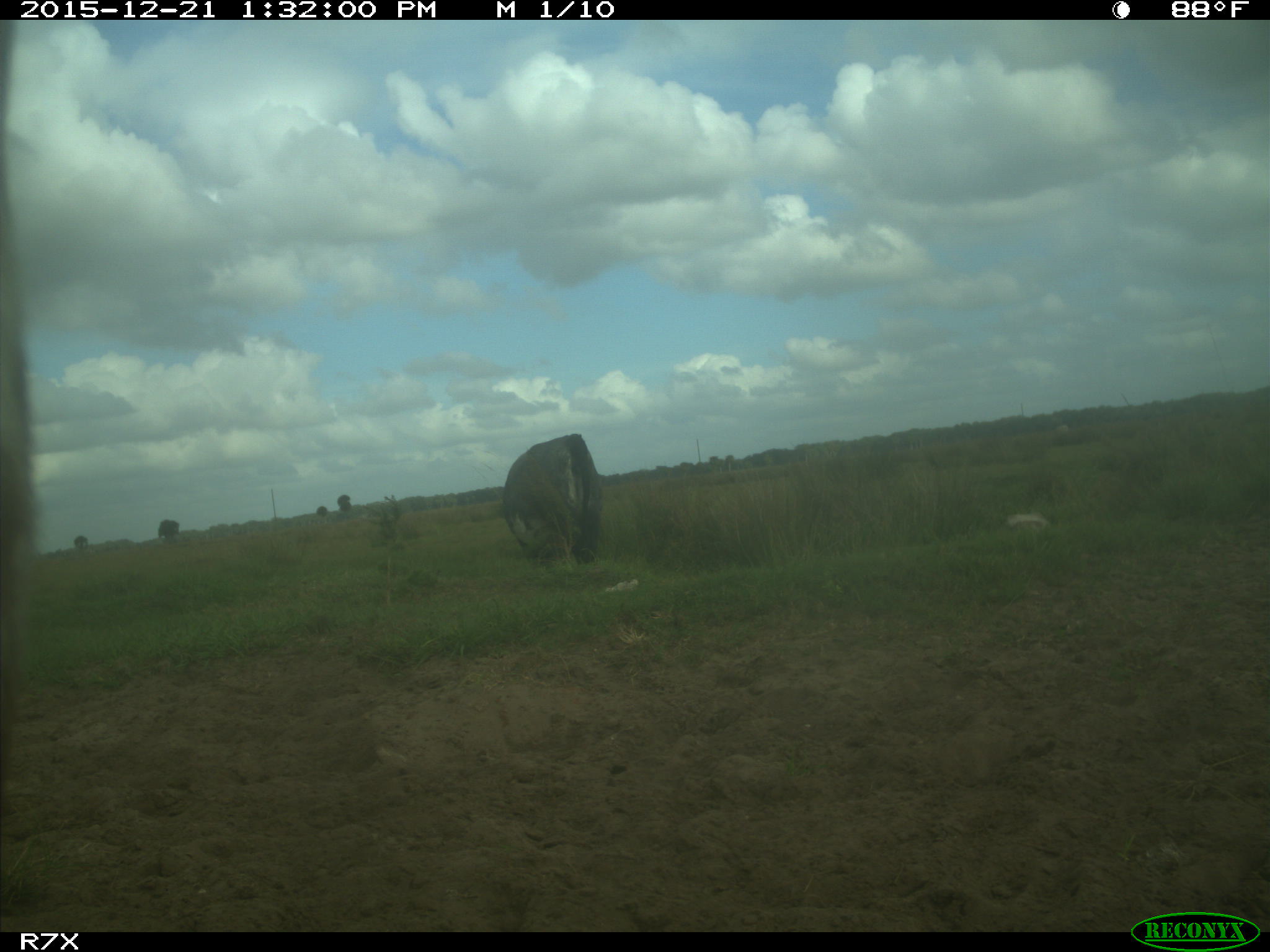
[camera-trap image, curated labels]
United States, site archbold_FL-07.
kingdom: Animalia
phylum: Chordata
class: Mammalia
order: Artiodactyla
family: Bovidae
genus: Bos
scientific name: Bos taurus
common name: domestic cow